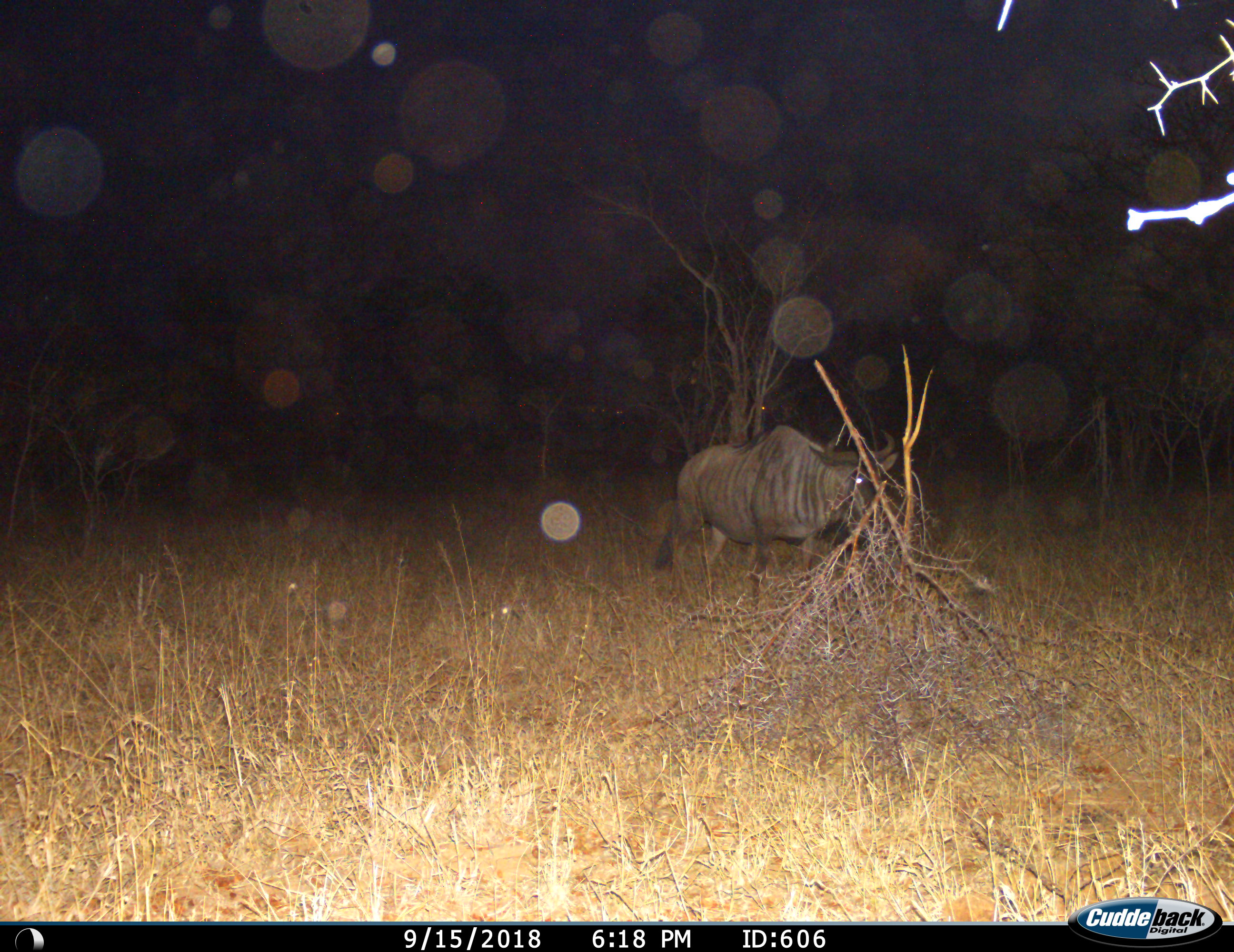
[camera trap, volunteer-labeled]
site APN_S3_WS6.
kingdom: Animalia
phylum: Chordata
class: Mammalia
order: Artiodactyla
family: Bovidae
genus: Connochaetes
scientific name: Connochaetes taurinus taurinus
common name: blue wildebeest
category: wildebeestblue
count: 1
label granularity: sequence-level